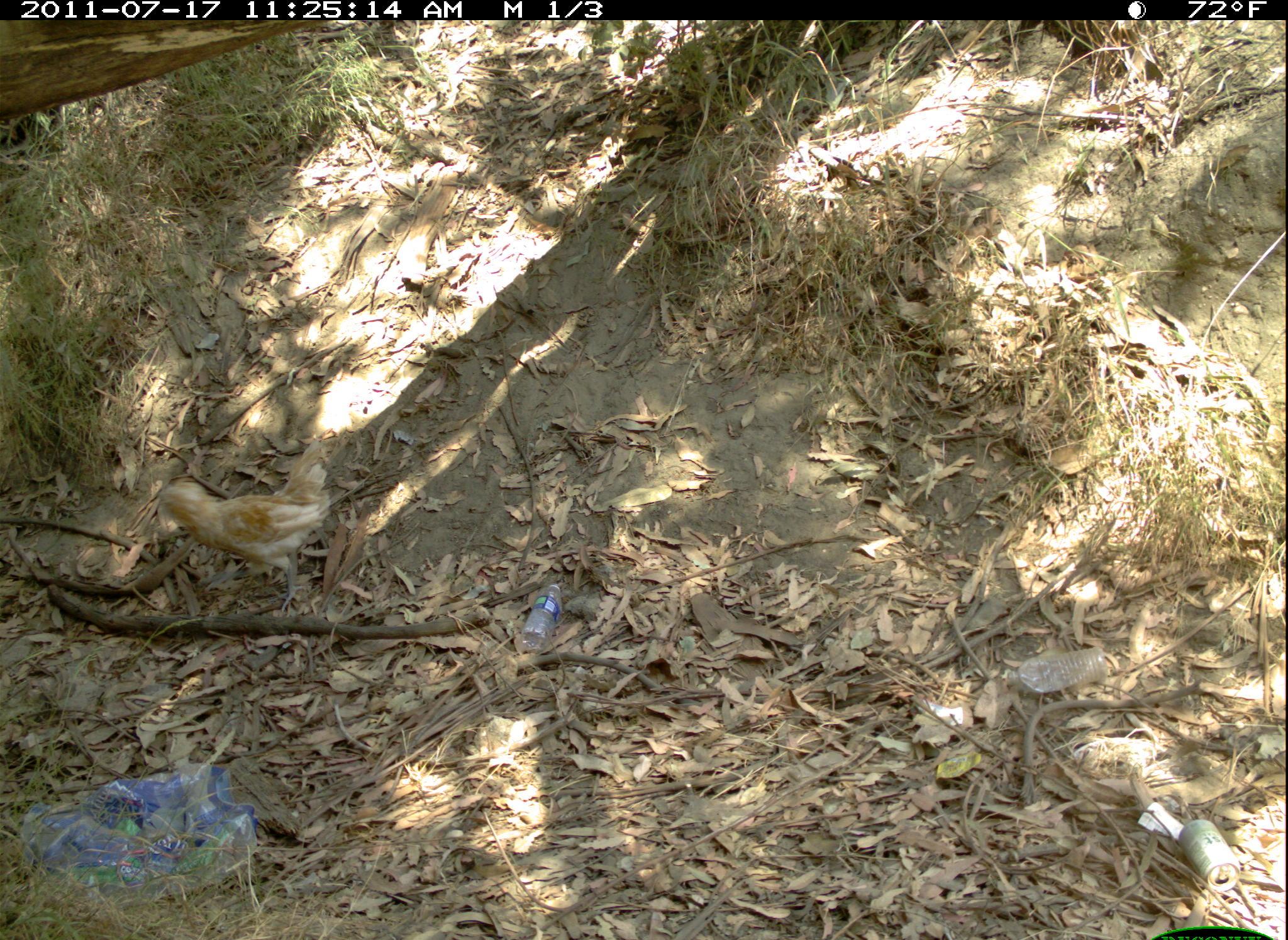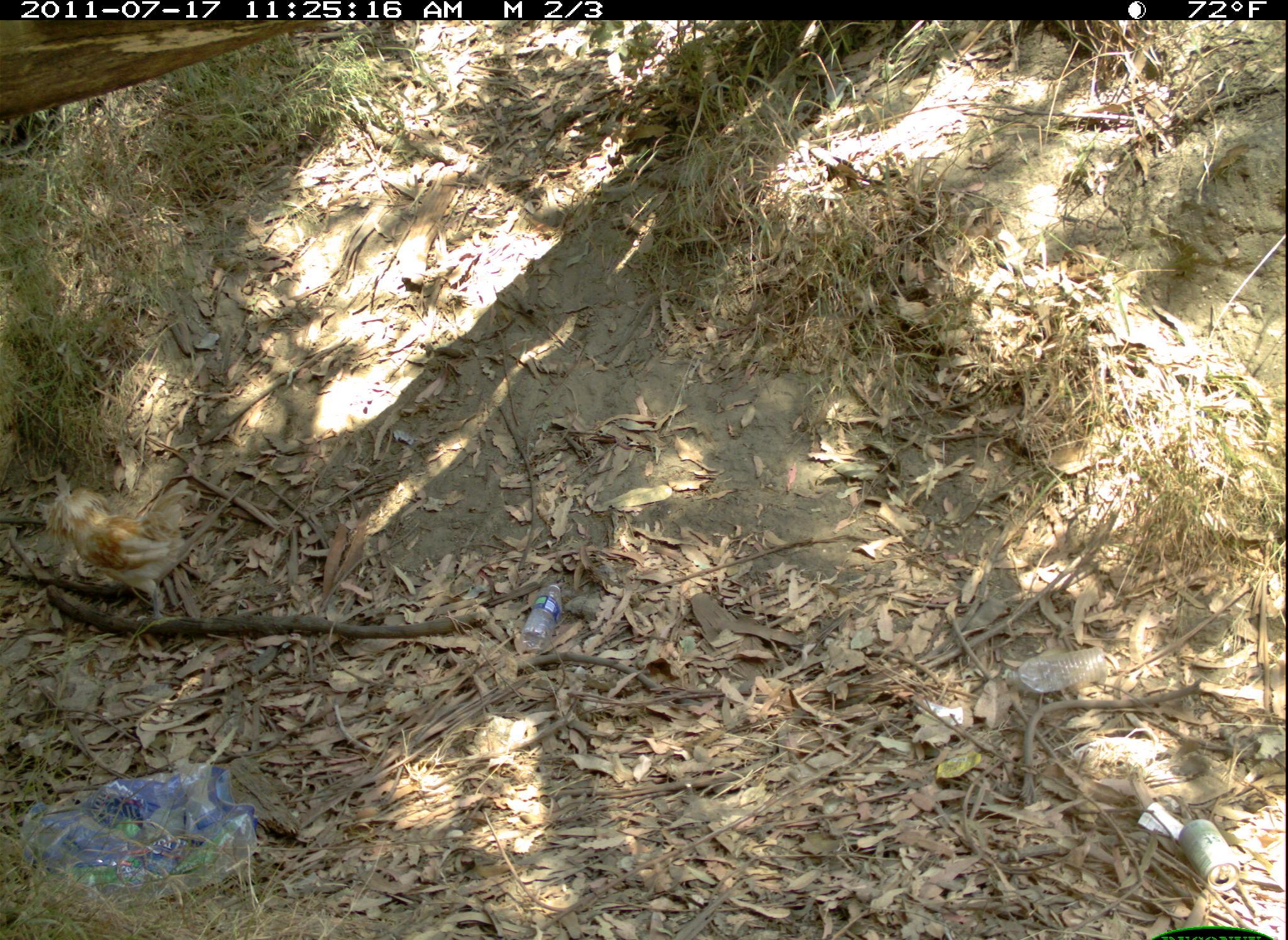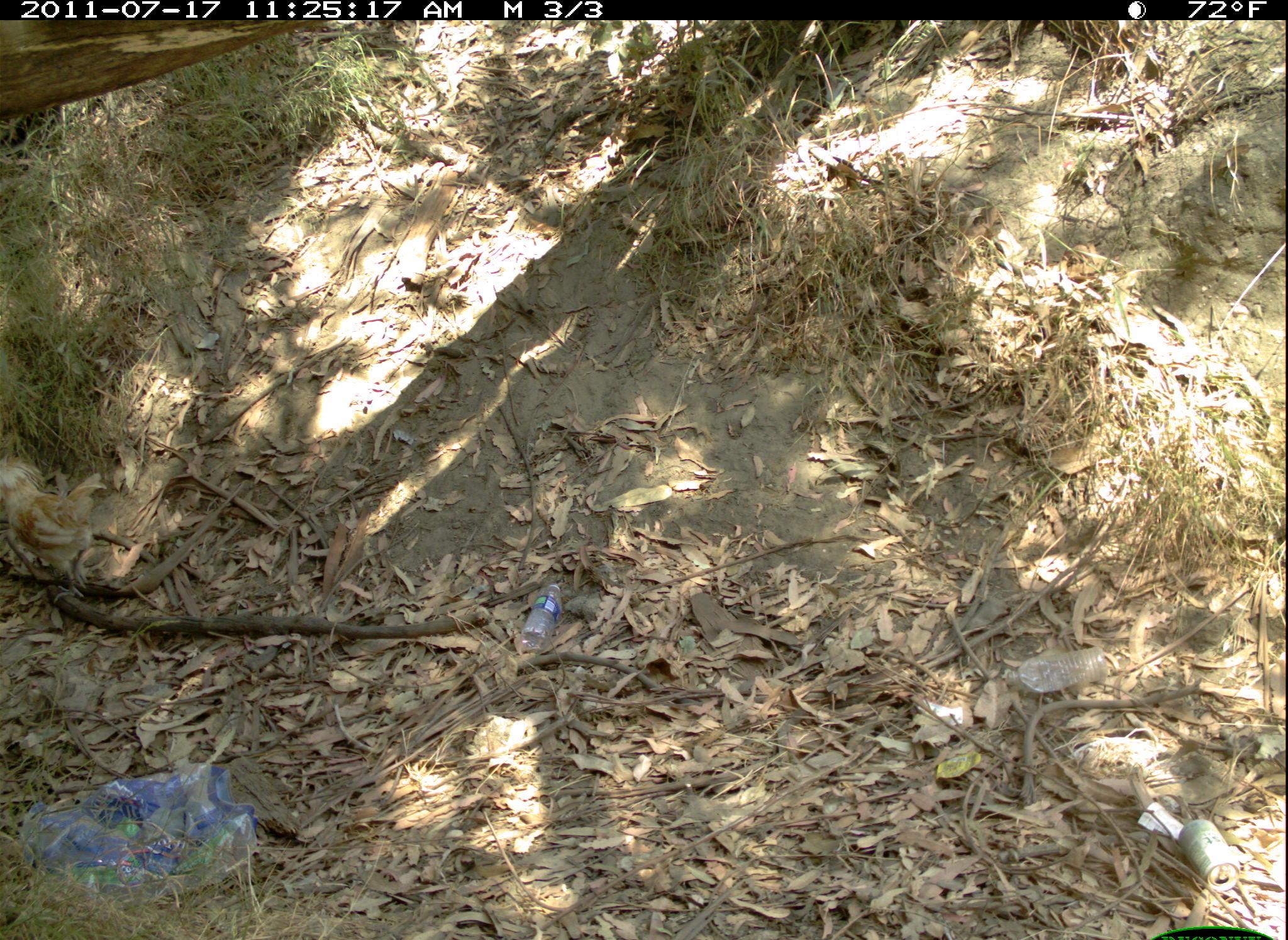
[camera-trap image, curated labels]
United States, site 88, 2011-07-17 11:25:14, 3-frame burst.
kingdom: Animalia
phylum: Chordata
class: Aves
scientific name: Aves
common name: bird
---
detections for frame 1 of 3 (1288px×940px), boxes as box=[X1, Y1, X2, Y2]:
bird: box=[156, 432, 333, 617]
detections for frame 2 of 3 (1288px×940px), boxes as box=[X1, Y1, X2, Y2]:
bird: box=[39, 472, 204, 625]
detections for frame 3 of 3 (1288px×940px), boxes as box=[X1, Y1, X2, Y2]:
bird: box=[0, 456, 119, 604]